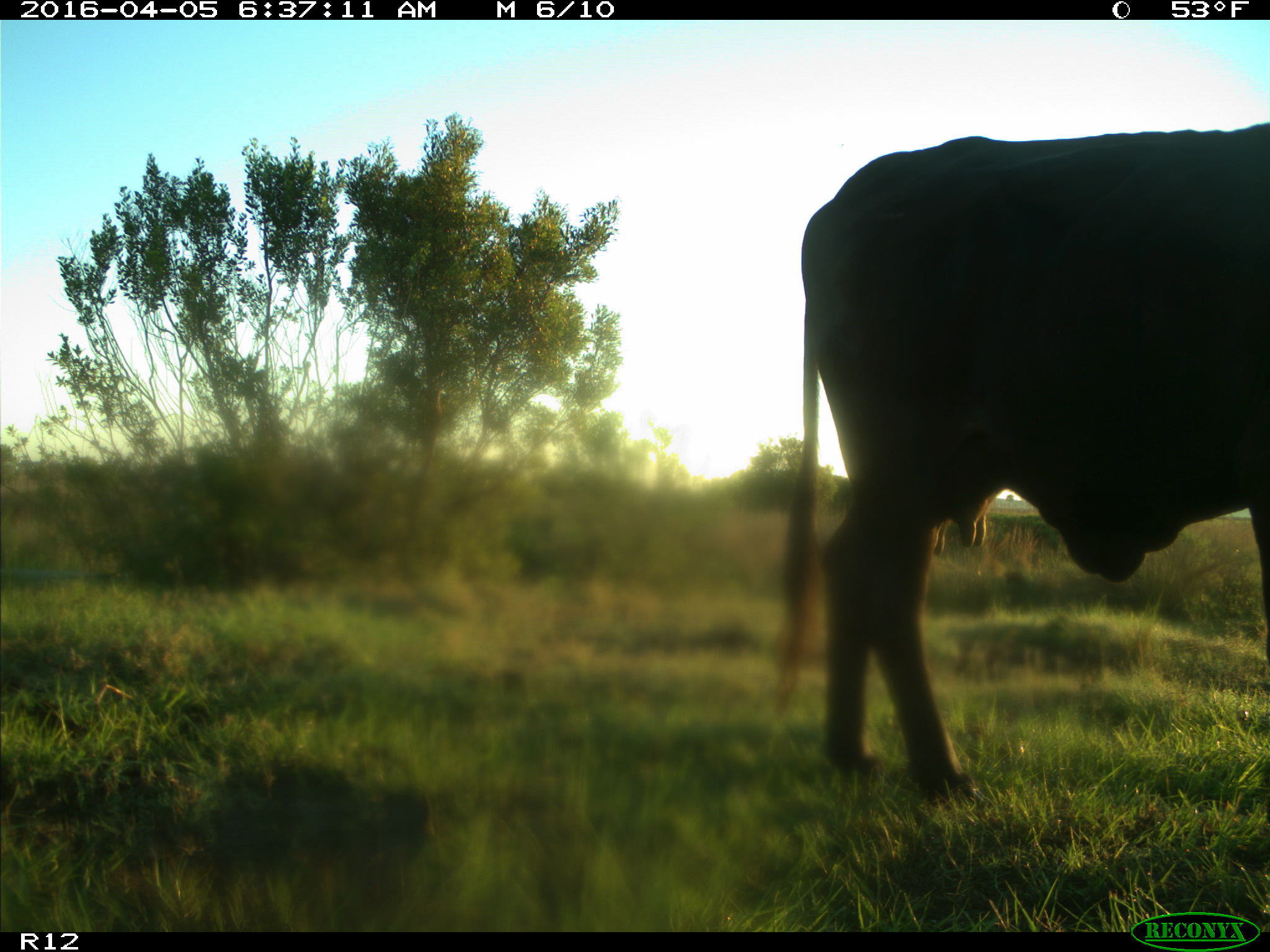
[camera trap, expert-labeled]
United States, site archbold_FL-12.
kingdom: Animalia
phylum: Chordata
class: Mammalia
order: Artiodactyla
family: Bovidae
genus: Bos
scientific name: Bos taurus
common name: domestic cow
Bos taurus (domestic cow).